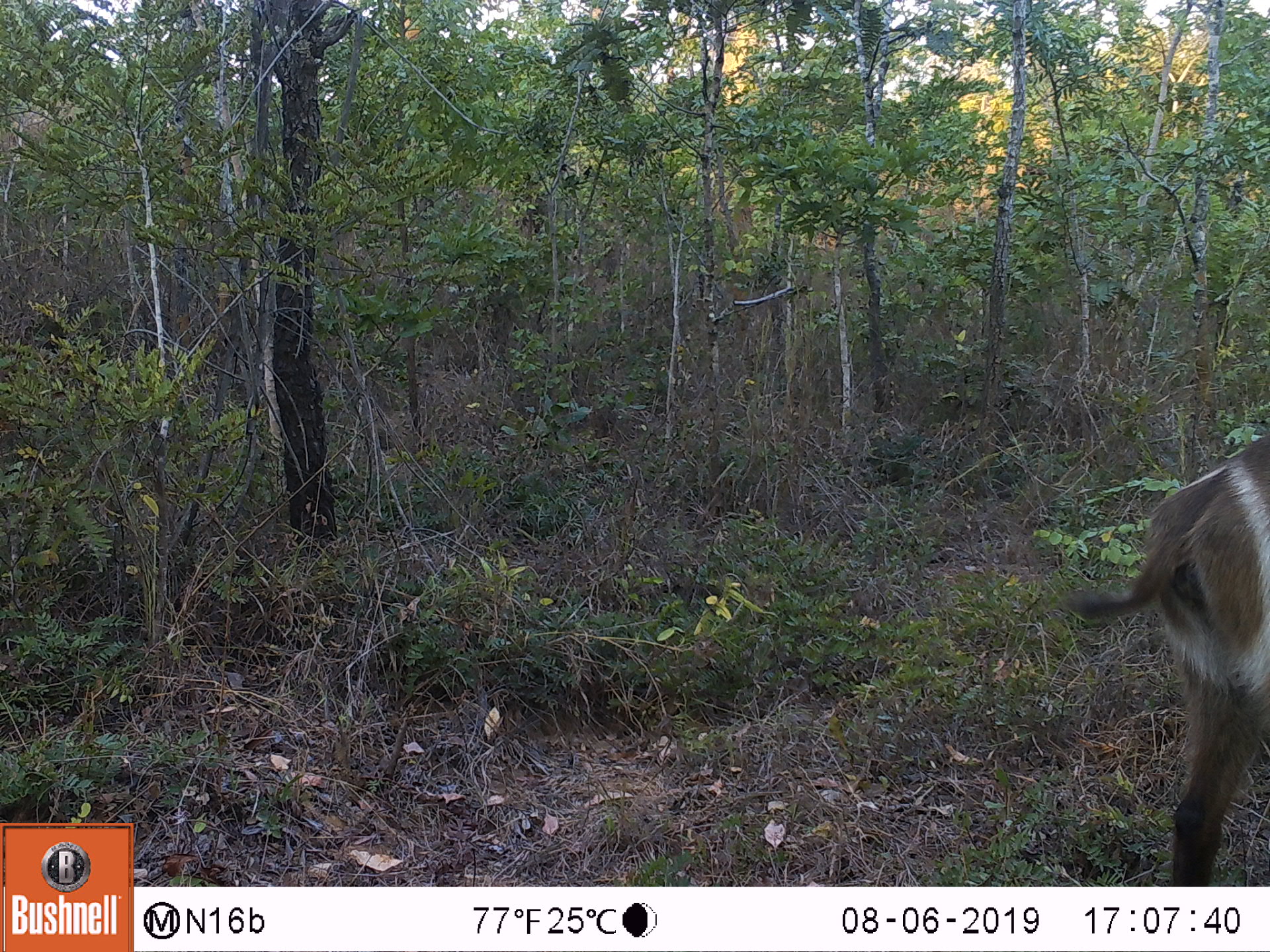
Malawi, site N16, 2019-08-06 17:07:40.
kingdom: Animalia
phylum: Chordata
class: Mammalia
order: Artiodactyla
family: Bovidae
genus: Kobus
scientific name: Kobus ellipsiprymnus ellipsiprymnus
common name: common waterbuck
Common waterbuck (Kobus ellipsiprymnus ellipsiprymnus), count 1.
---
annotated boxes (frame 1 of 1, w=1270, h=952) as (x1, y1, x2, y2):
common waterbuck: (1108, 422, 1265, 880)